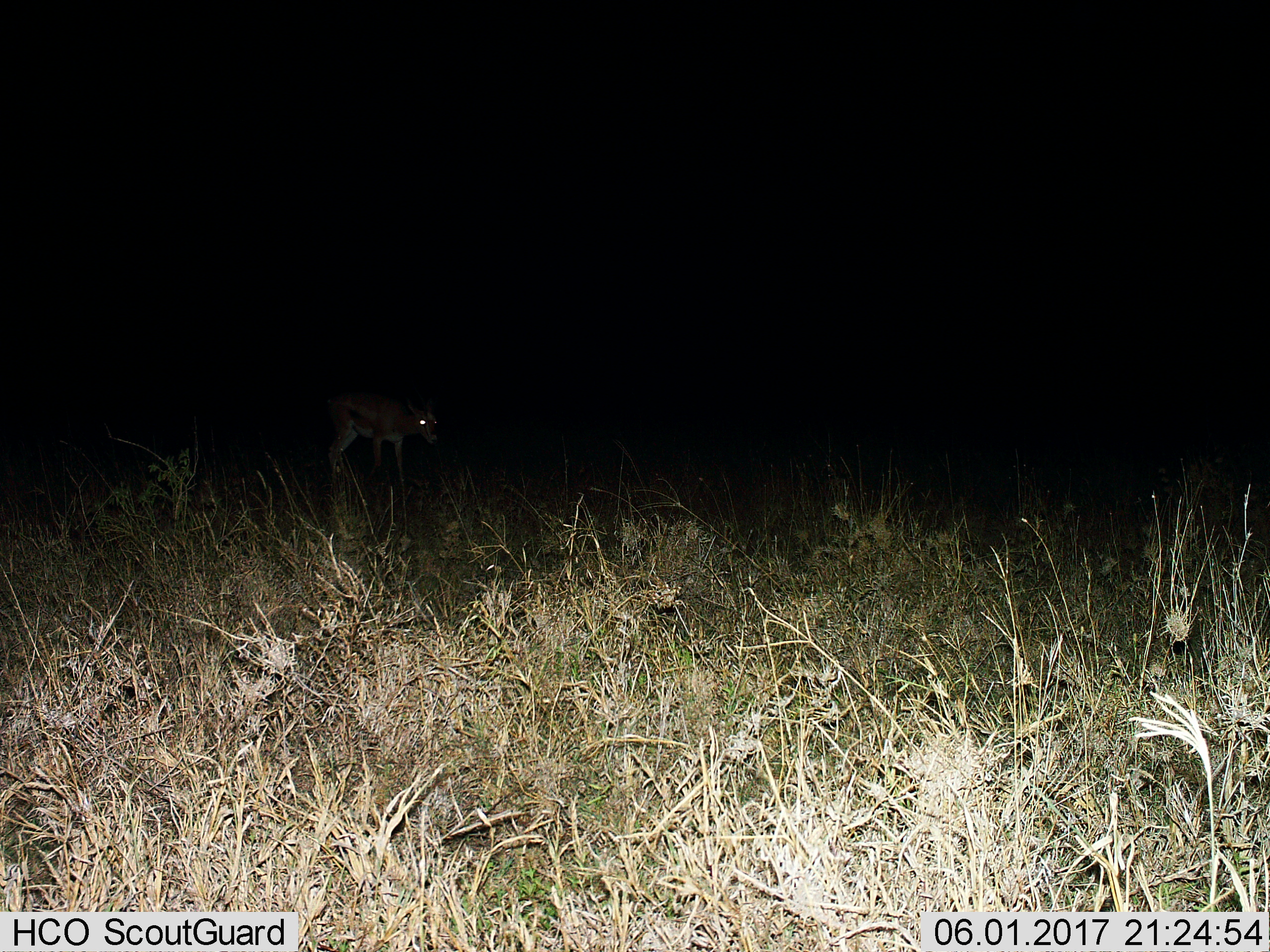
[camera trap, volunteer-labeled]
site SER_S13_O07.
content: unidentified animal